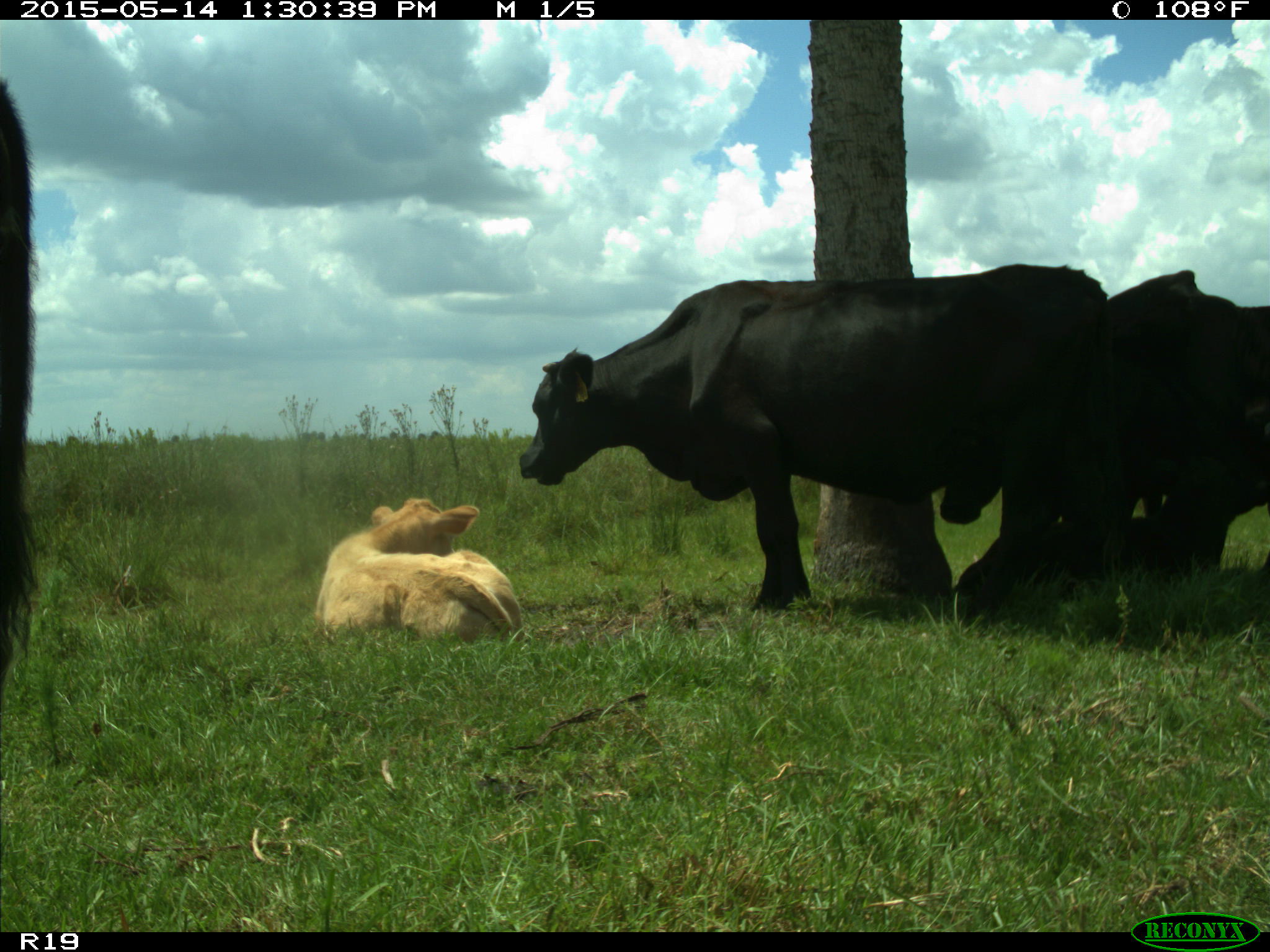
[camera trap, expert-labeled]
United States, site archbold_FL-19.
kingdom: Animalia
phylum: Chordata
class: Mammalia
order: Artiodactyla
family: Bovidae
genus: Bos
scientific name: Bos taurus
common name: domestic cow